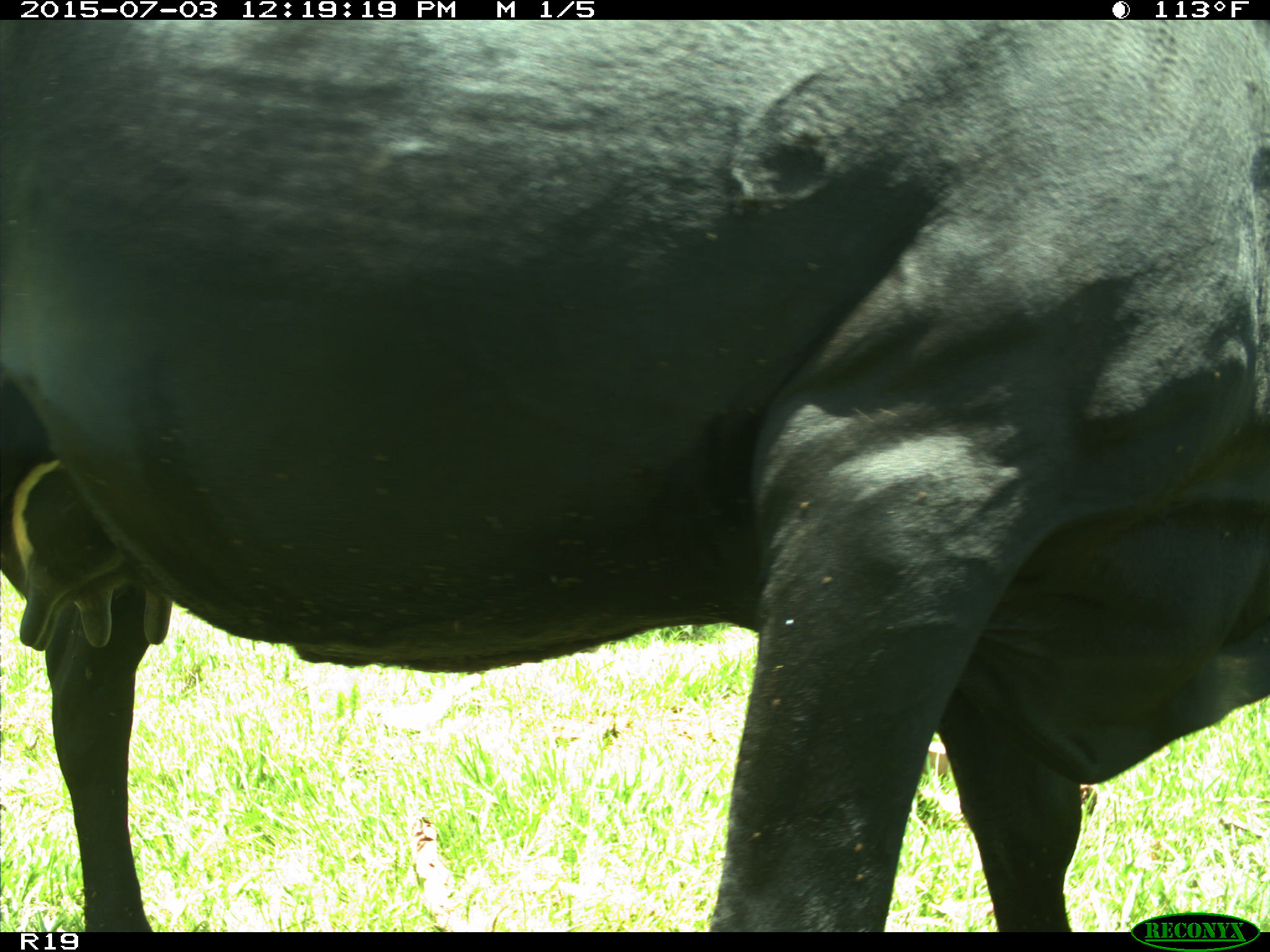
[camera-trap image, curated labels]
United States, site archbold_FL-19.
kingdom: Animalia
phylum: Chordata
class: Mammalia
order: Artiodactyla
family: Bovidae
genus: Bos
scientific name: Bos taurus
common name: domestic cow